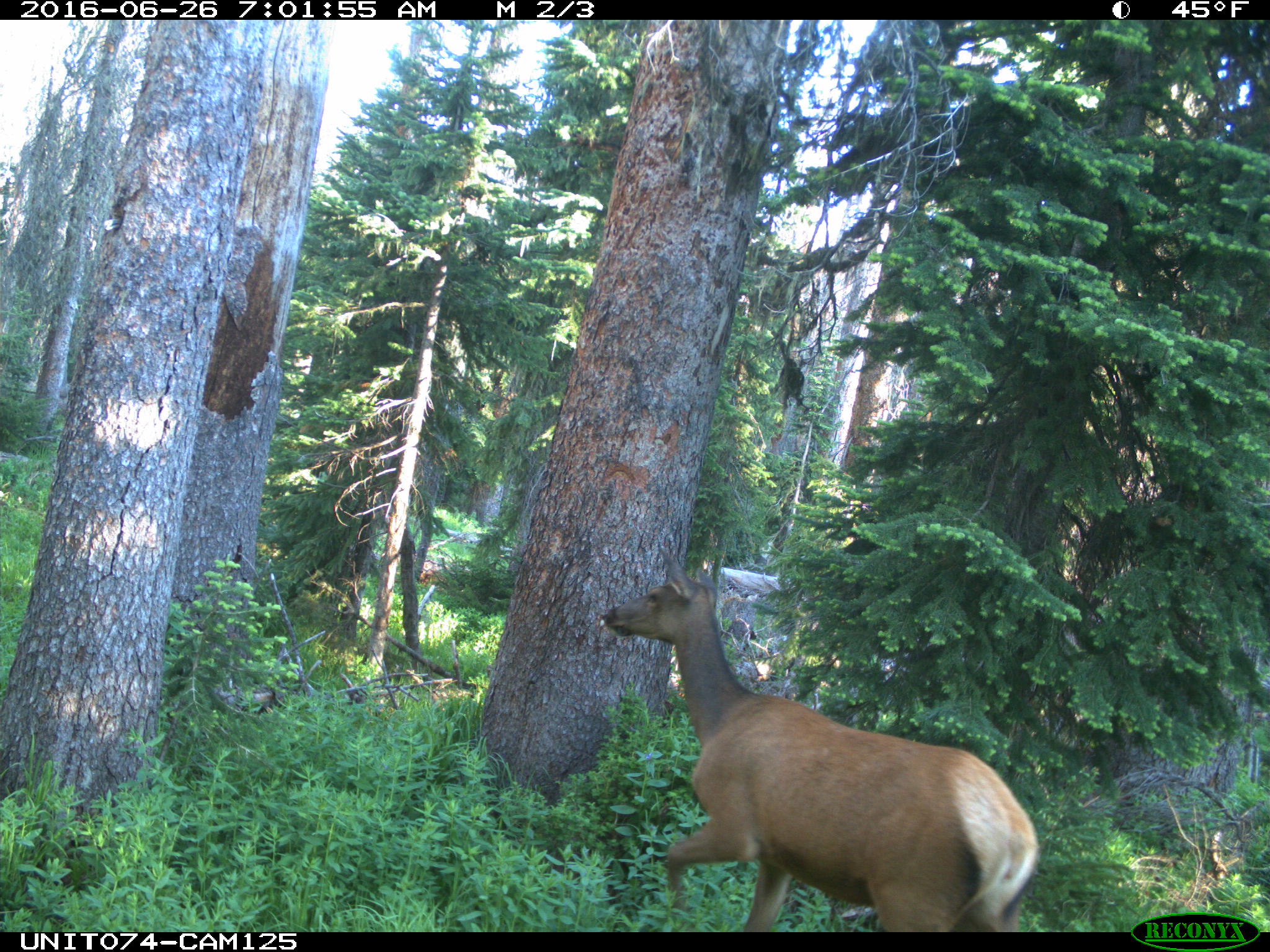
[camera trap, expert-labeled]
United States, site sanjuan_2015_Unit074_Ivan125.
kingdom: Animalia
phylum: Chordata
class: Mammalia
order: Artiodactyla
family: Cervidae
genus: Cervus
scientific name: Cervus elaphus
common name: red deer